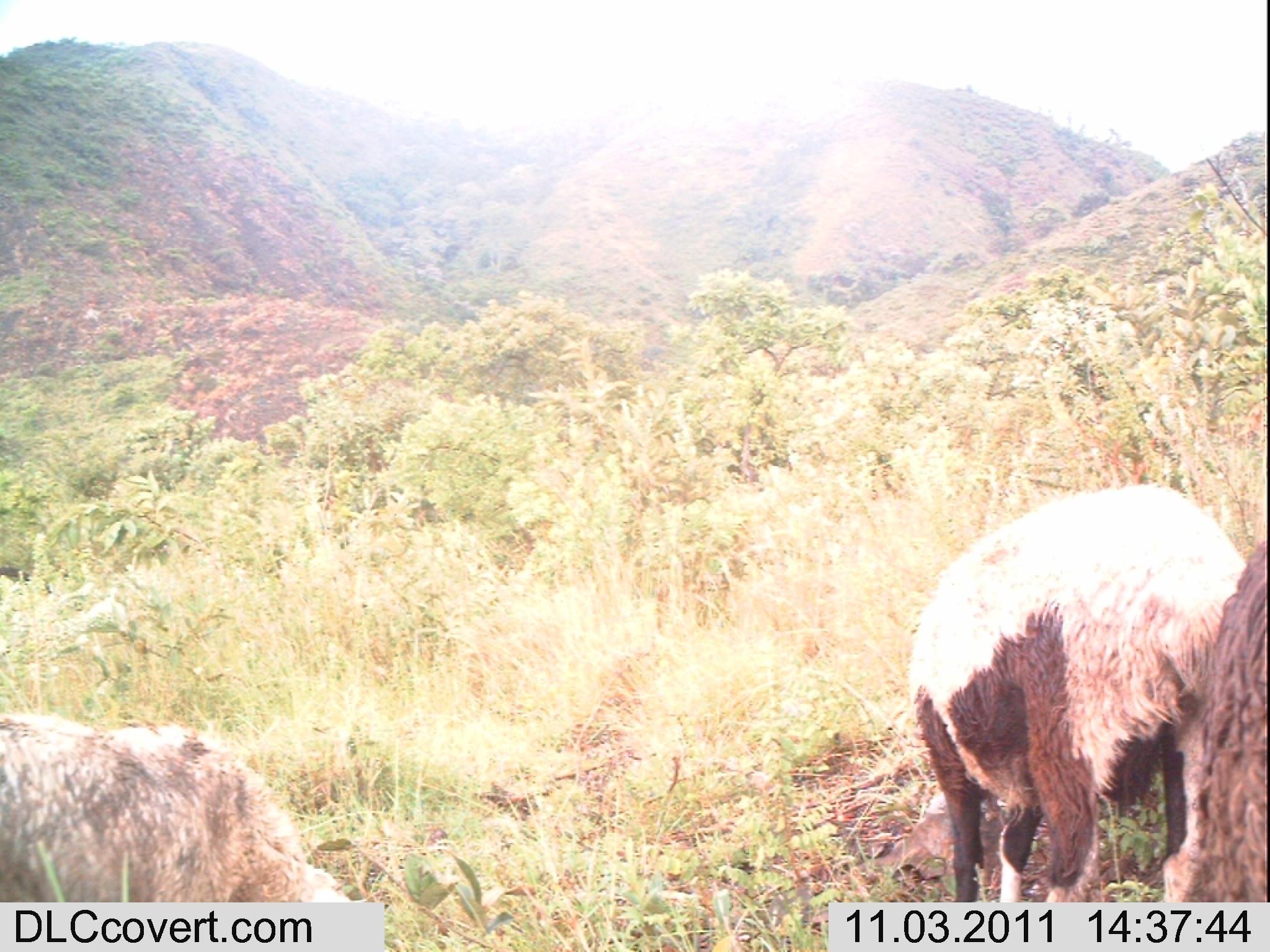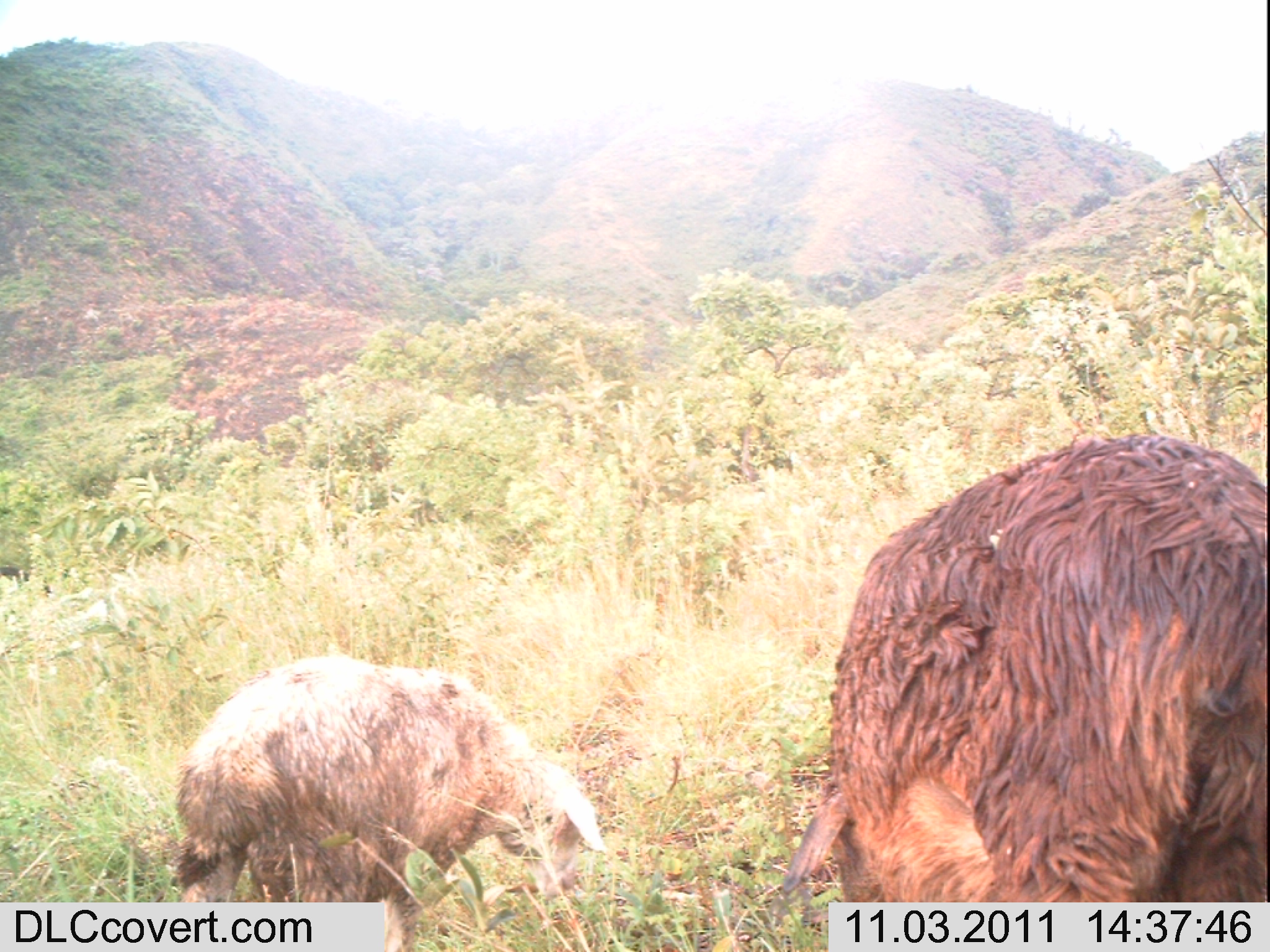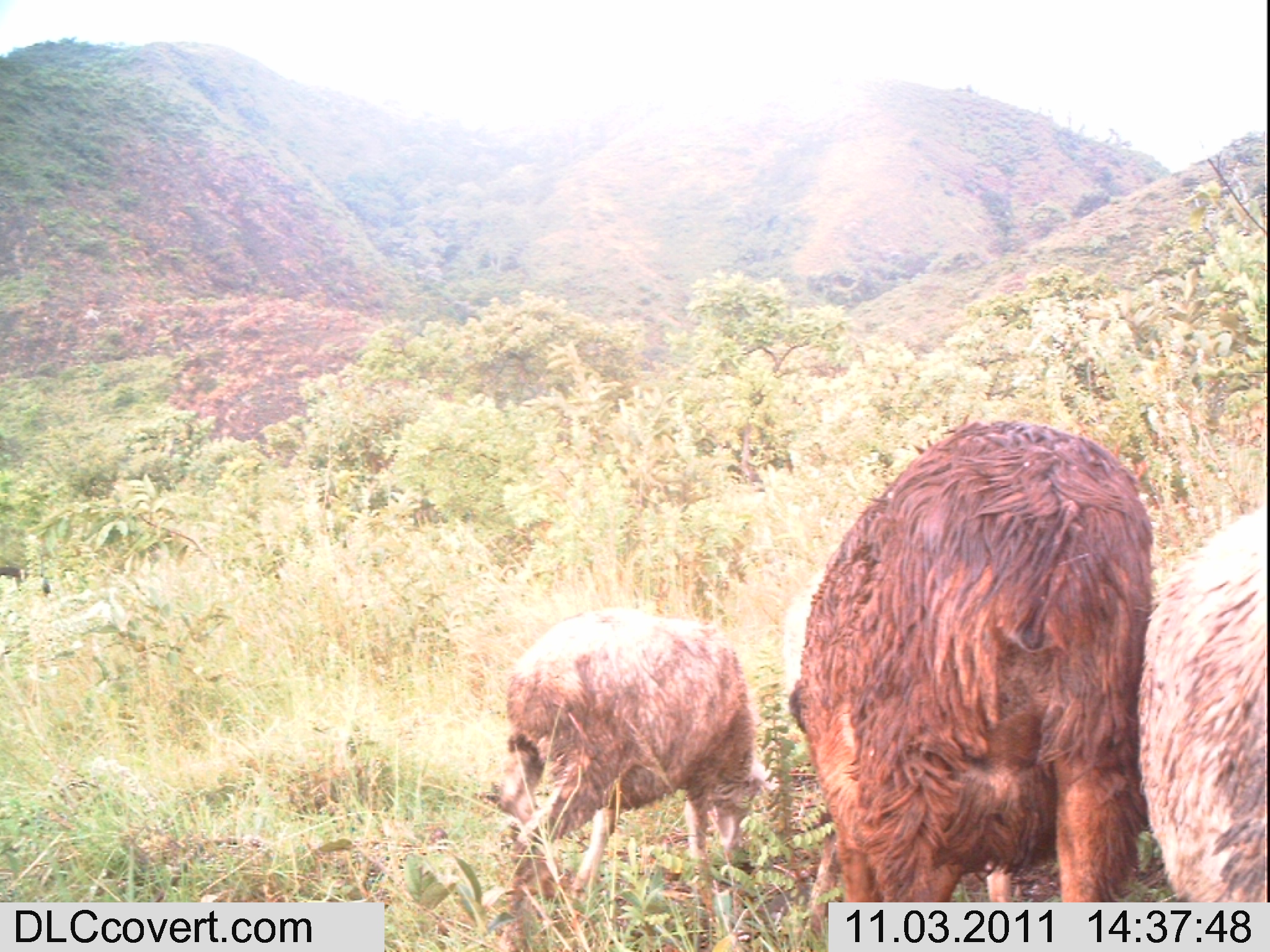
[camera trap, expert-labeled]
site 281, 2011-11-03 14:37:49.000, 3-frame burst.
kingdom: Animalia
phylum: Chordata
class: Mammalia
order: Artiodactyla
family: Bovidae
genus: Ovis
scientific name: Ovis aries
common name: domestic sheep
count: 3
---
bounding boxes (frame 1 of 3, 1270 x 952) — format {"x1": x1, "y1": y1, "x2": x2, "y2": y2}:
ovis aries: {"x1": 910, "y1": 482, "x2": 1248, "y2": 902}; {"x1": 0, "y1": 715, "x2": 358, "y2": 902}; {"x1": 1199, "y1": 532, "x2": 1270, "y2": 900}